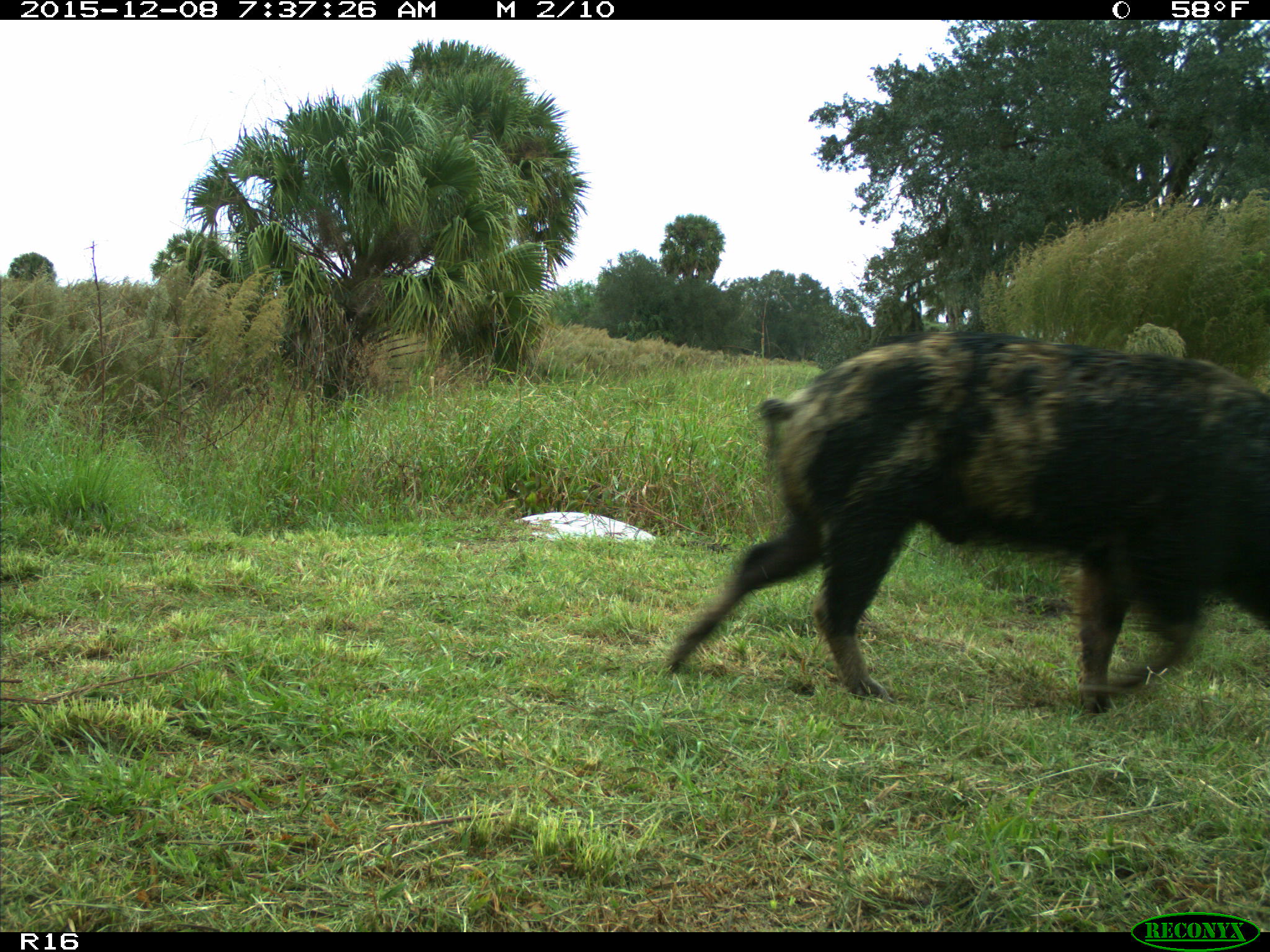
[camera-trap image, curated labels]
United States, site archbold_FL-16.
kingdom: Animalia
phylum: Chordata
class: Mammalia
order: Artiodactyla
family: Suidae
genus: Sus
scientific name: Sus scrofa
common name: wild boar